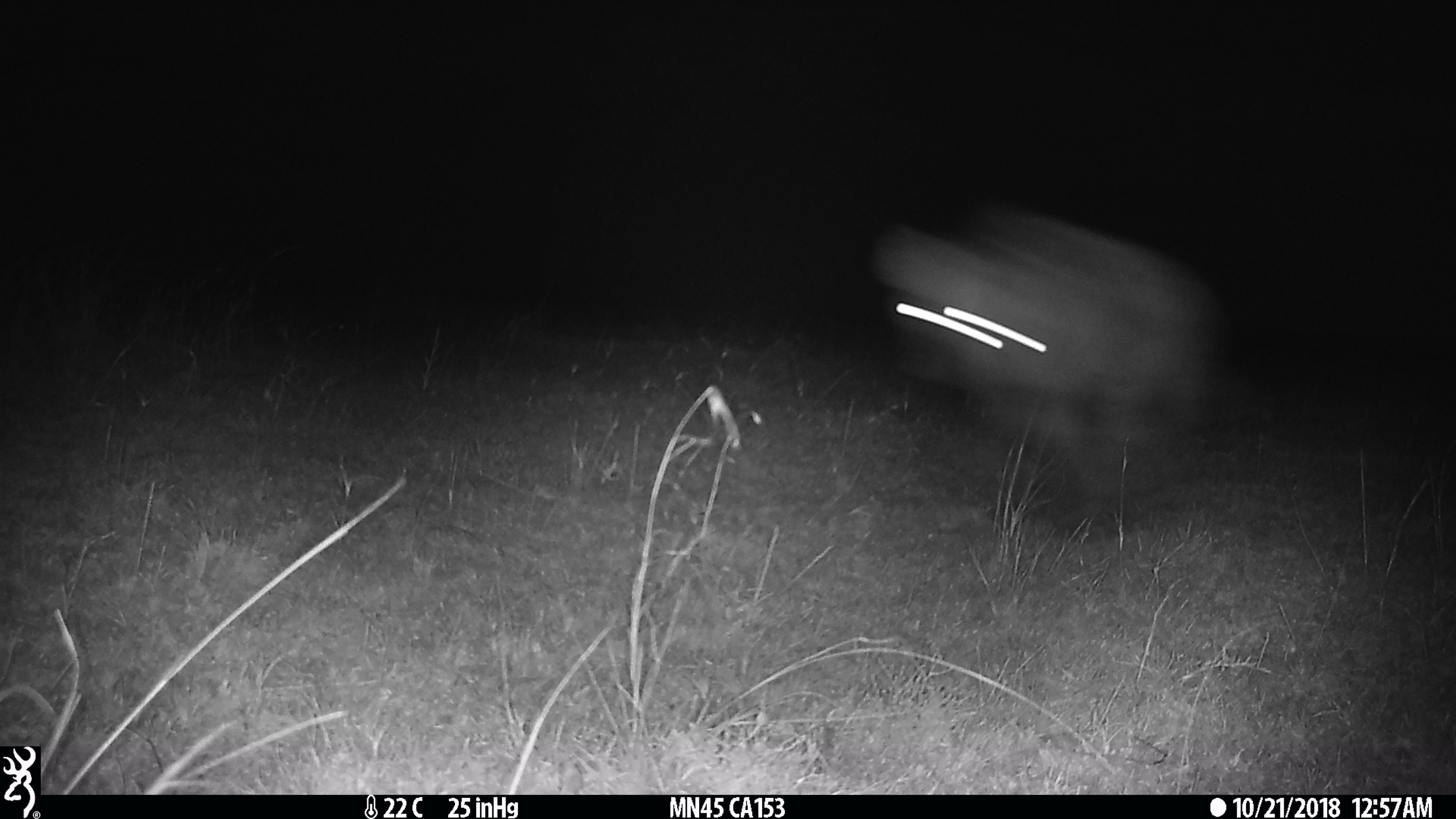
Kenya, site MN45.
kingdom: Animalia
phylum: Chordata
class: Mammalia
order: Carnivora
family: Hyaenidae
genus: Crocuta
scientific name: Crocuta crocuta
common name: spotted hyena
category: hyena spotted